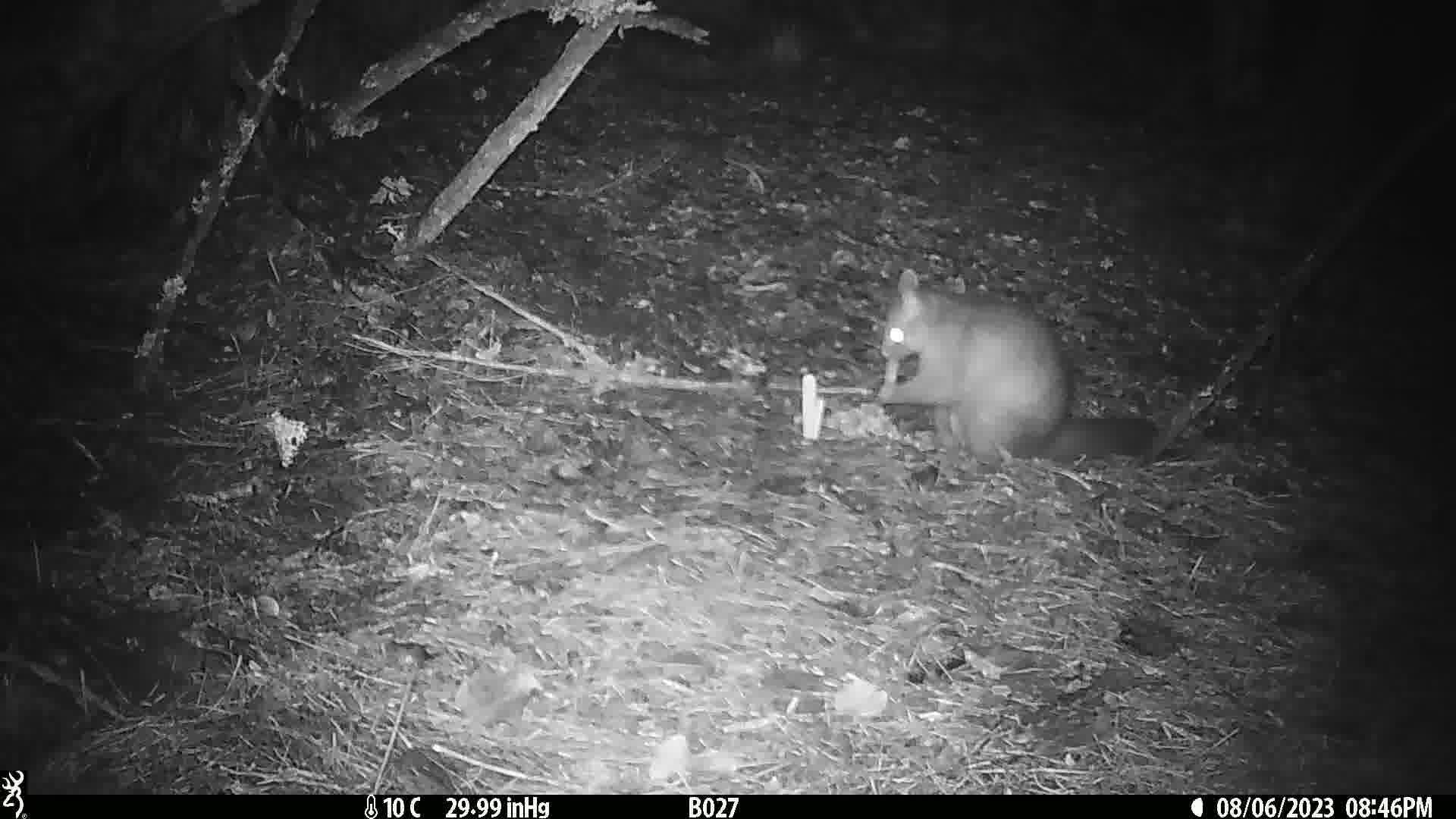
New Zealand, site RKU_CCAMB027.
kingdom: Animalia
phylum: Chordata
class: Mammalia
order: Diprotodontia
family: Phalangeridae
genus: Trichosurus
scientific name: Trichosurus vulpecula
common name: common brushtail possum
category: possum